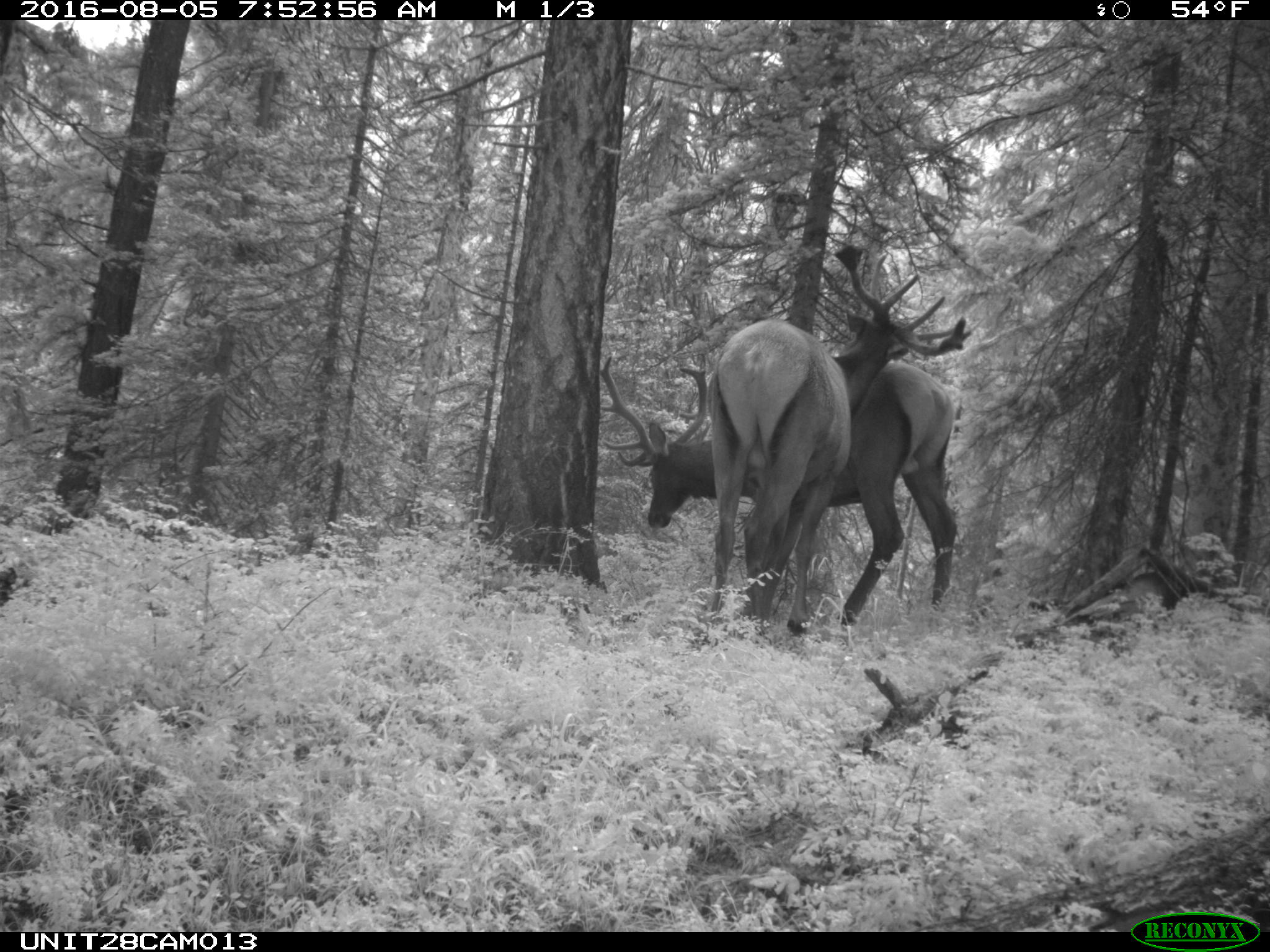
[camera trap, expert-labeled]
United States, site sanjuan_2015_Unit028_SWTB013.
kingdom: Animalia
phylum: Chordata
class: Mammalia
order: Artiodactyla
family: Cervidae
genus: Cervus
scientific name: Cervus elaphus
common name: red deer